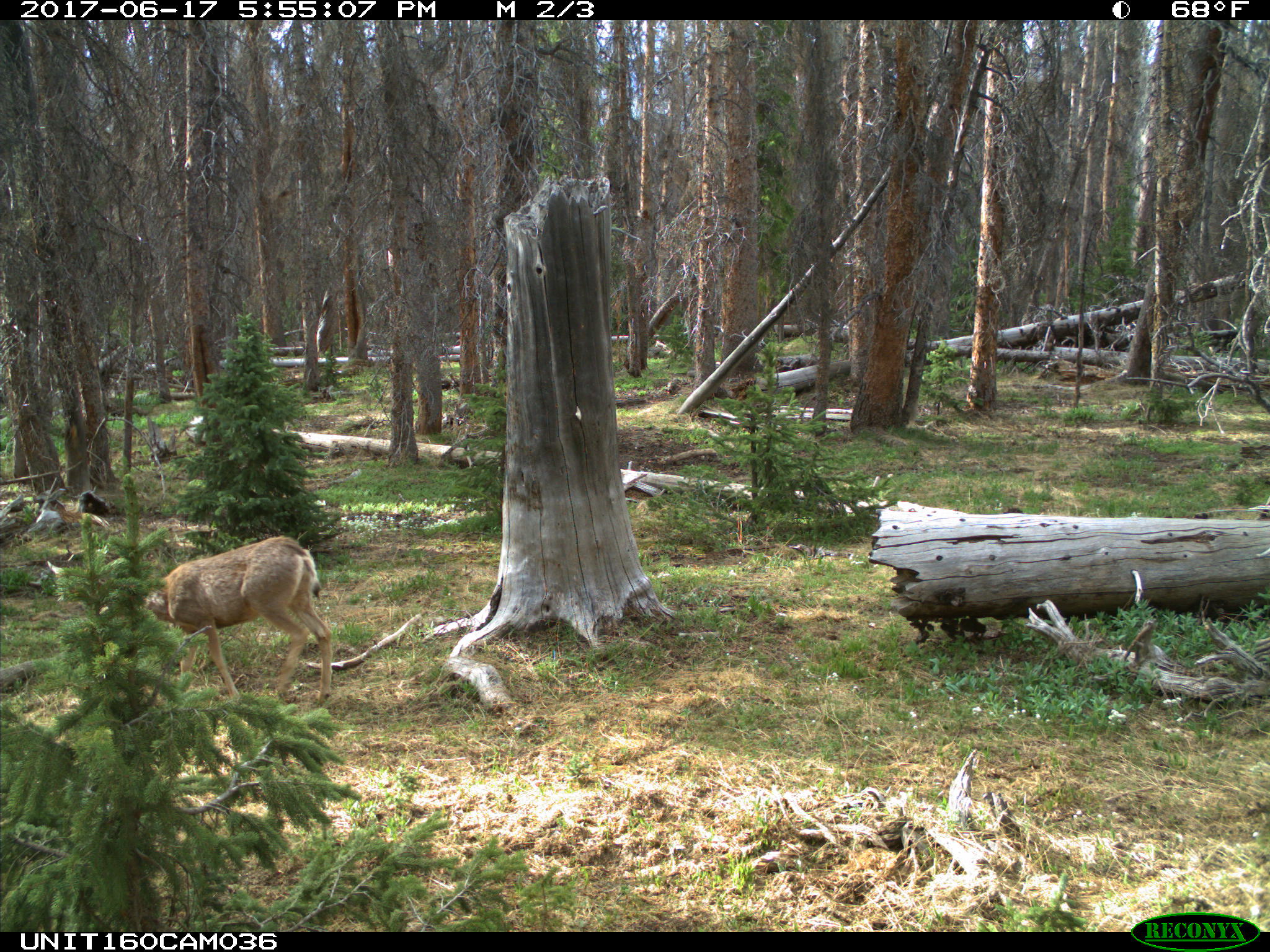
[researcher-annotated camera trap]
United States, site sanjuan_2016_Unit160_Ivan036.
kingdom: Animalia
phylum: Chordata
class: Mammalia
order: Artiodactyla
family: Cervidae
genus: Odocoileus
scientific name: Odocoileus hemionus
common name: mule deer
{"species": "Odocoileus hemionus (mule deer)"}